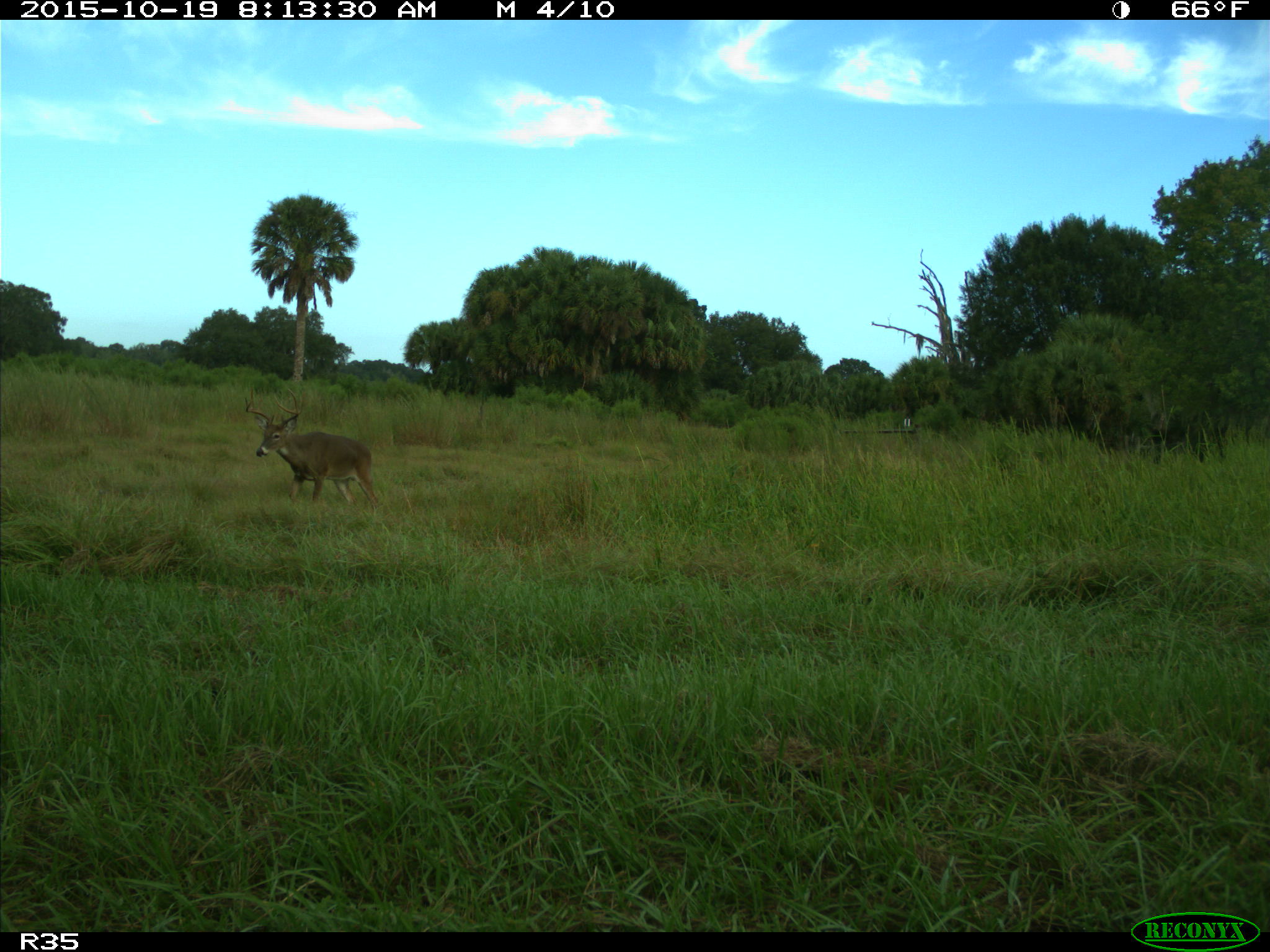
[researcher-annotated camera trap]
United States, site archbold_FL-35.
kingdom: Animalia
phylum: Chordata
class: Mammalia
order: Artiodactyla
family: Cervidae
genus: Odocoileus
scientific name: Odocoileus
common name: deer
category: unidentified deer